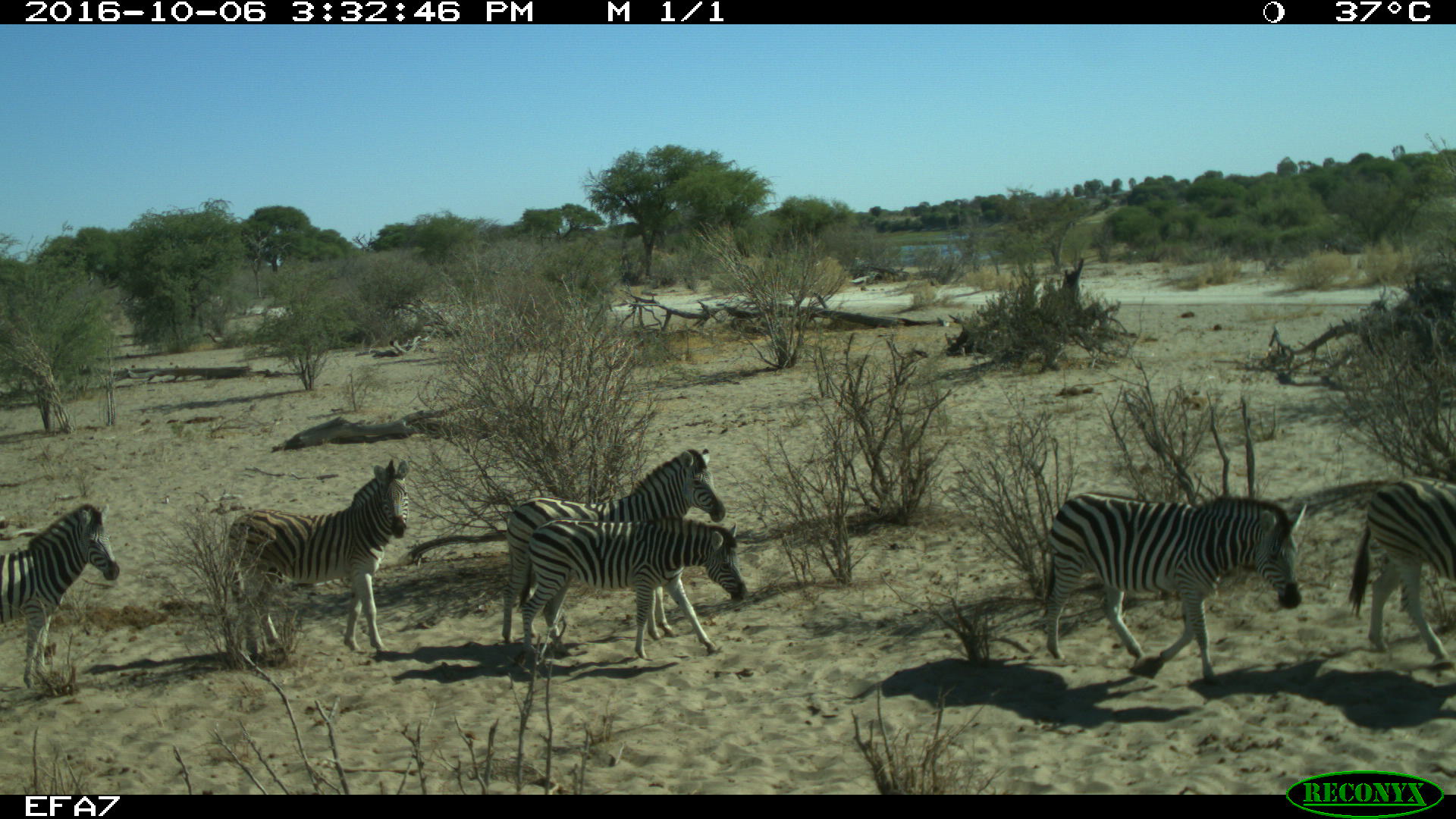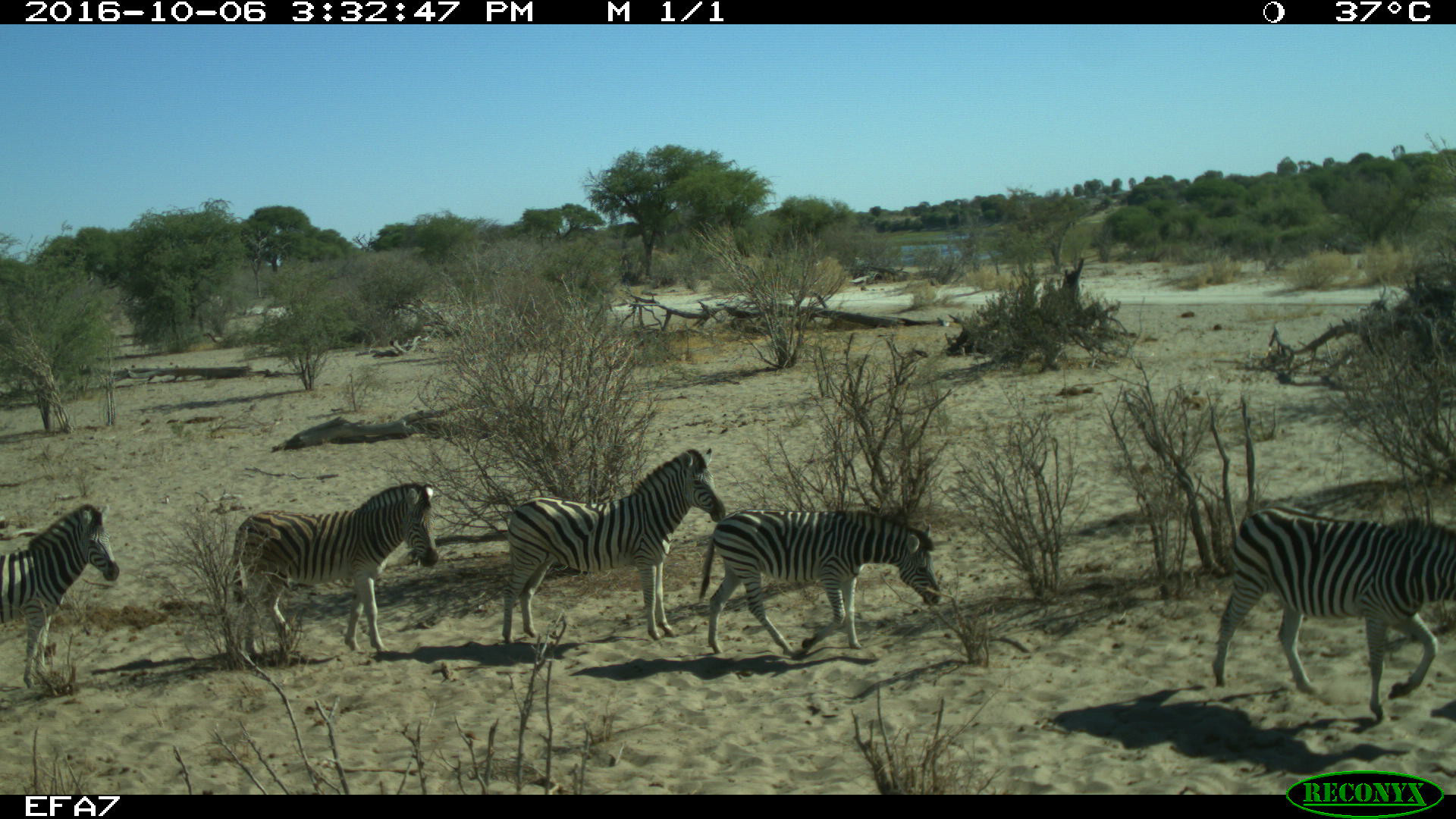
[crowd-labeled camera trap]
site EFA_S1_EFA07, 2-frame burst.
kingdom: Animalia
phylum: Chordata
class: Mammalia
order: Perissodactyla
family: Equidae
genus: Equus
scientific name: Equus quagga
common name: plains zebra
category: zebraplains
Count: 6.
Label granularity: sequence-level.